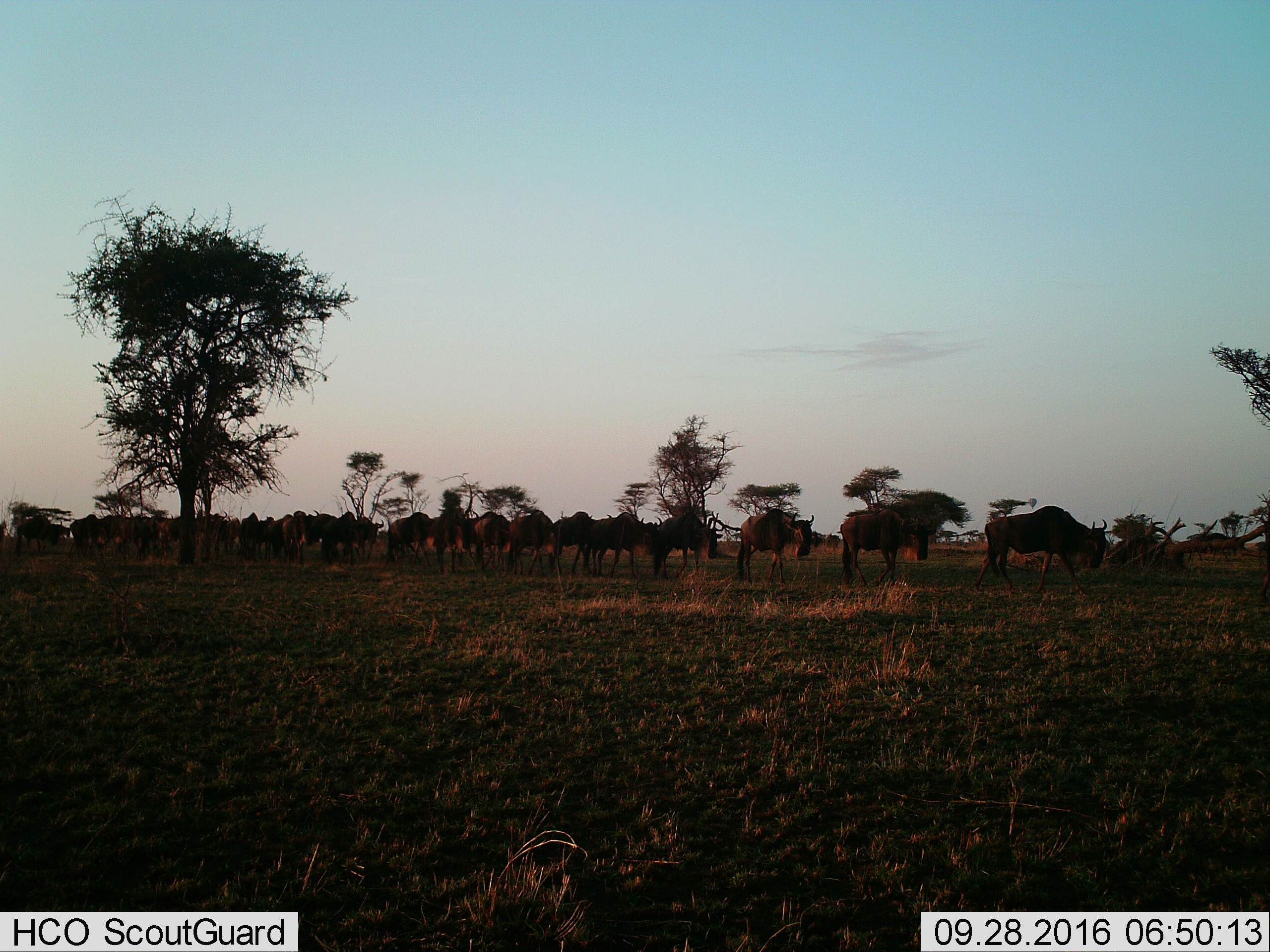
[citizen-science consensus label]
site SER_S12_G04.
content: unidentified animal